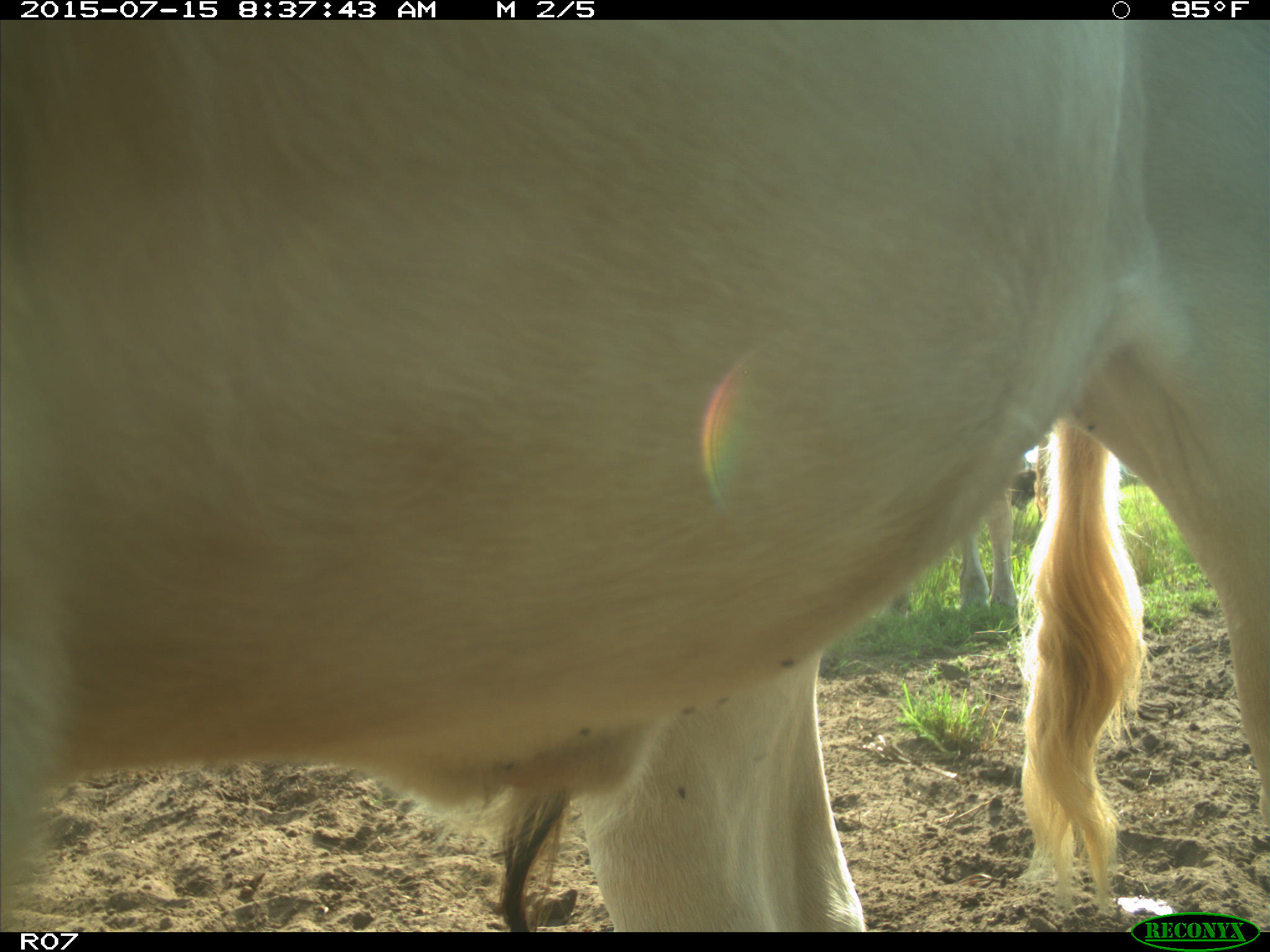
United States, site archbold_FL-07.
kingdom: Animalia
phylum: Chordata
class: Mammalia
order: Artiodactyla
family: Bovidae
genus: Bos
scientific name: Bos taurus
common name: domestic cow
Bos taurus (domestic cow).